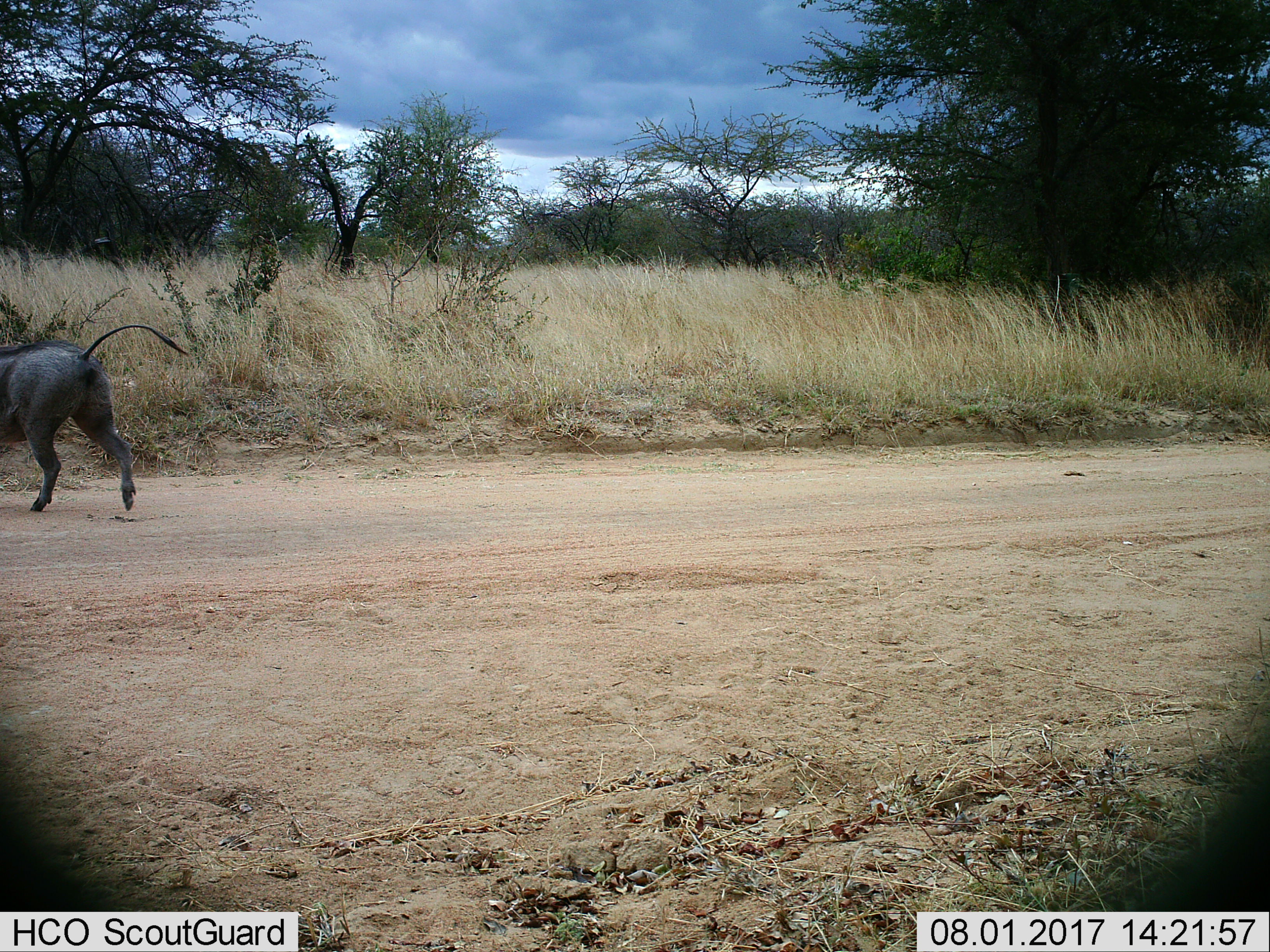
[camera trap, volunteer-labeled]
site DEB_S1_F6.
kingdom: Animalia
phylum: Chordata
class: Mammalia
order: Artiodactyla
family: Suidae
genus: Phacochoerus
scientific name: Phacochoerus africanus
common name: warthog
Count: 1.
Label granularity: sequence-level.